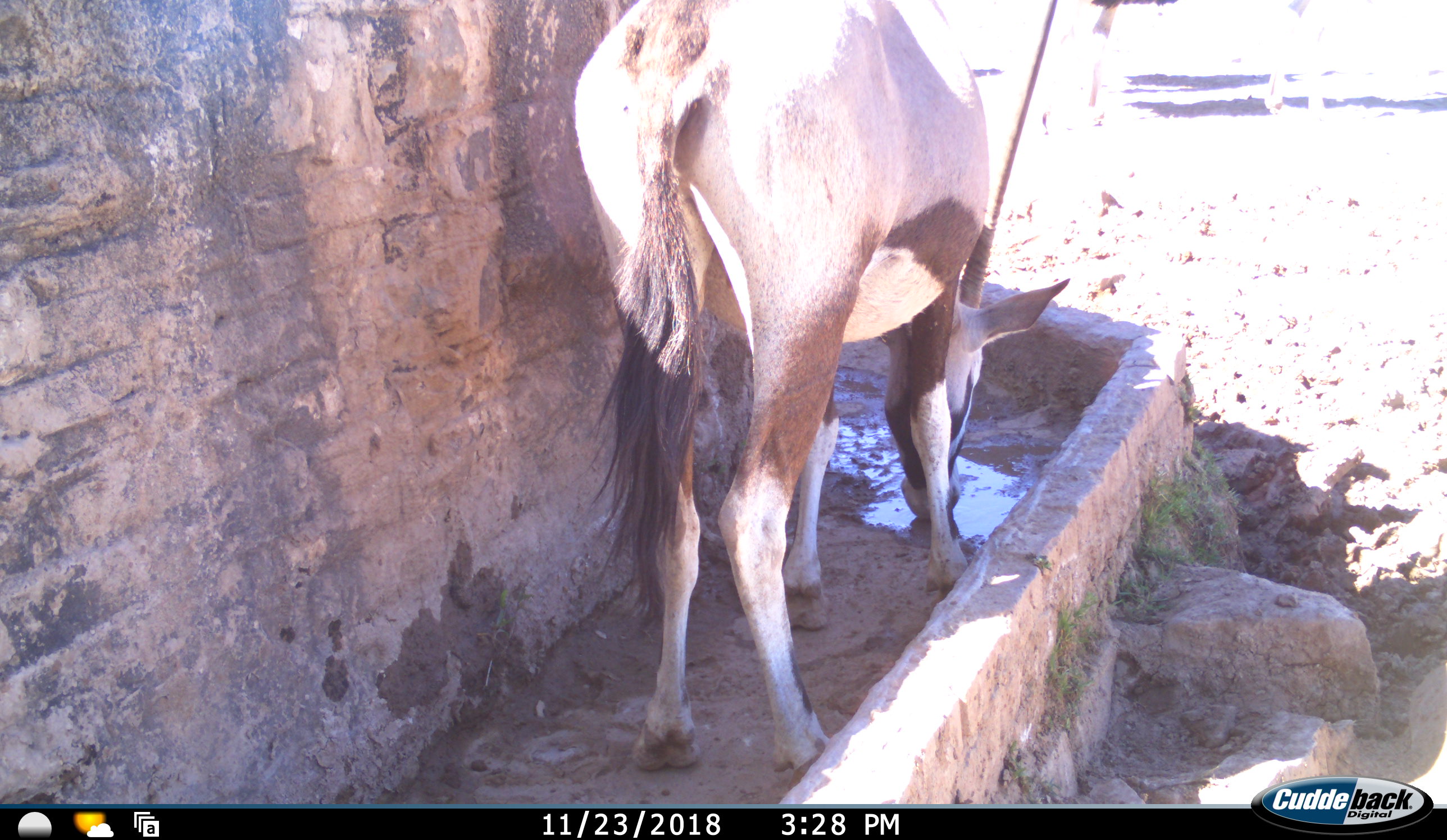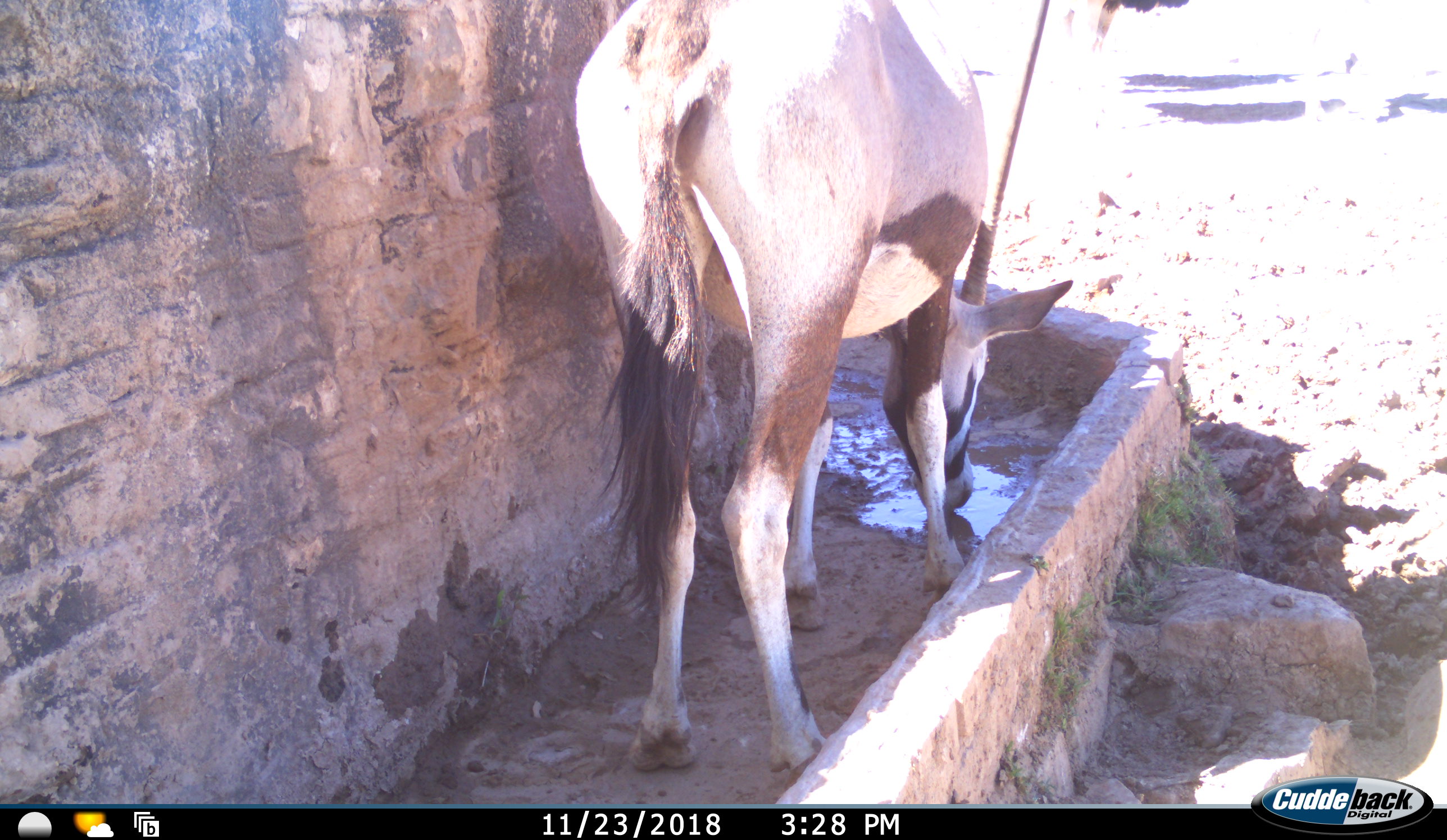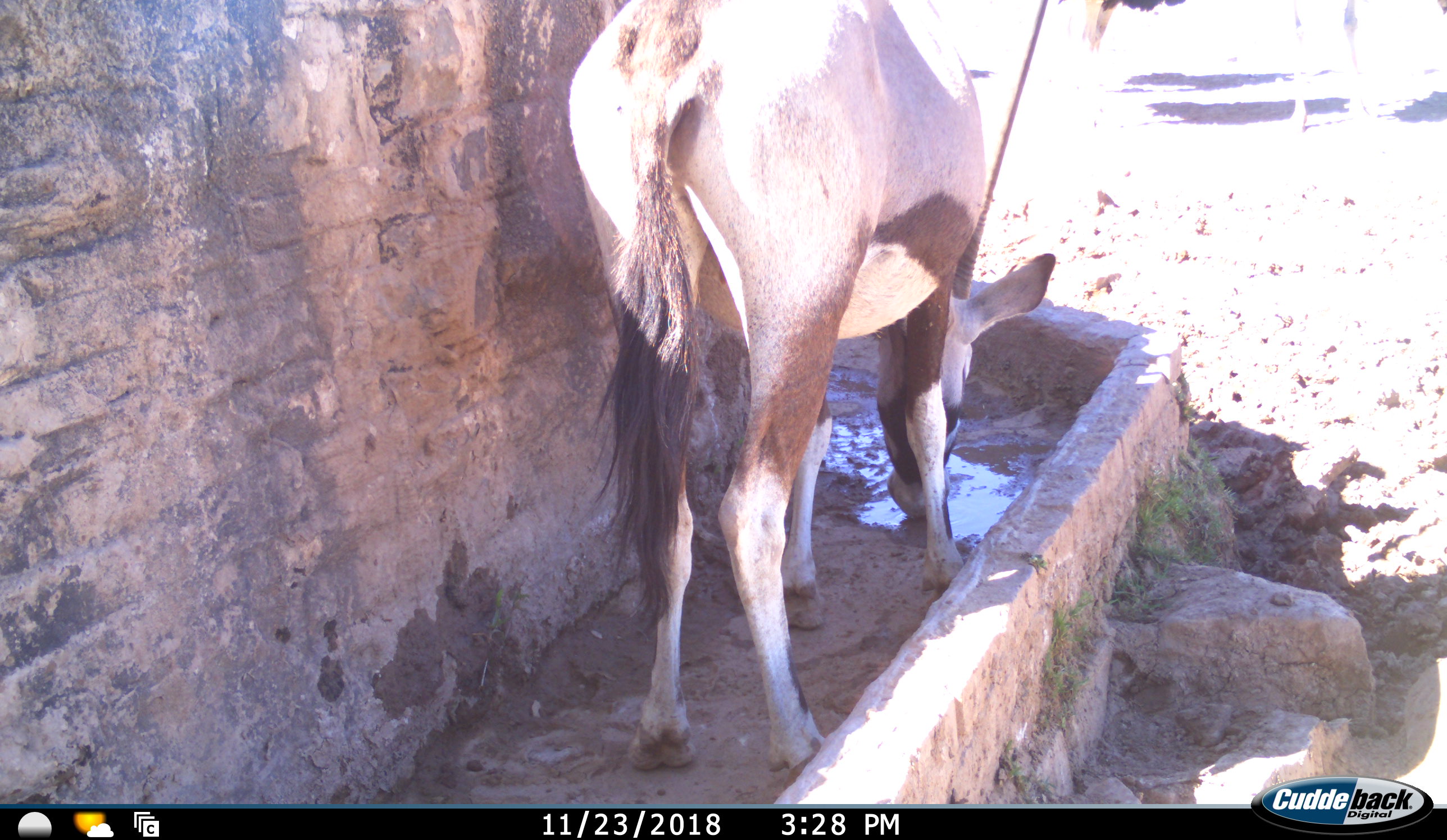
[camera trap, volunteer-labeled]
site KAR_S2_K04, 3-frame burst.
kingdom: Animalia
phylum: Chordata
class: Mammalia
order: Artiodactyla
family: Bovidae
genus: Oryx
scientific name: Oryx gazella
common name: gemsbok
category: oryx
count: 2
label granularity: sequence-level